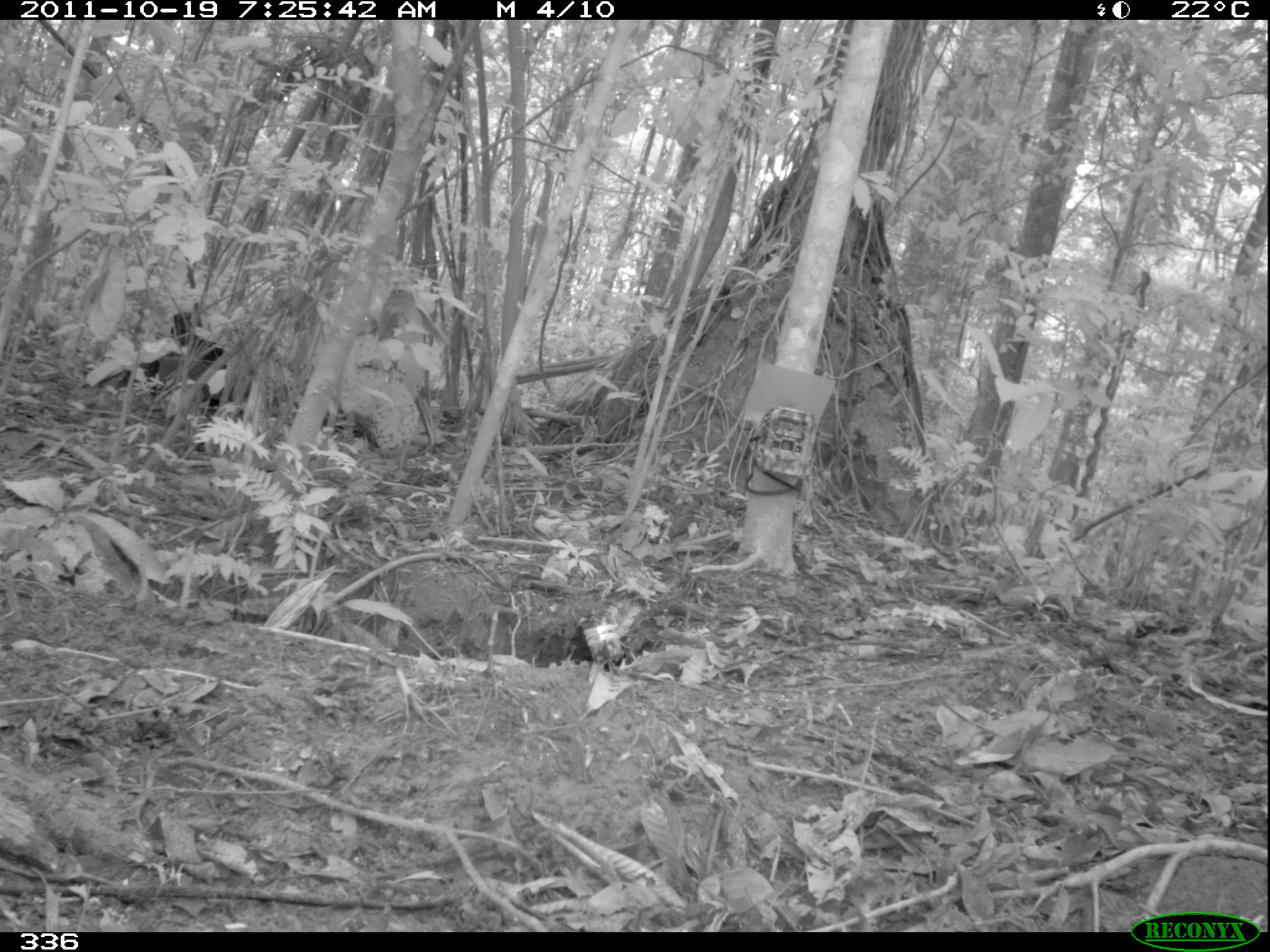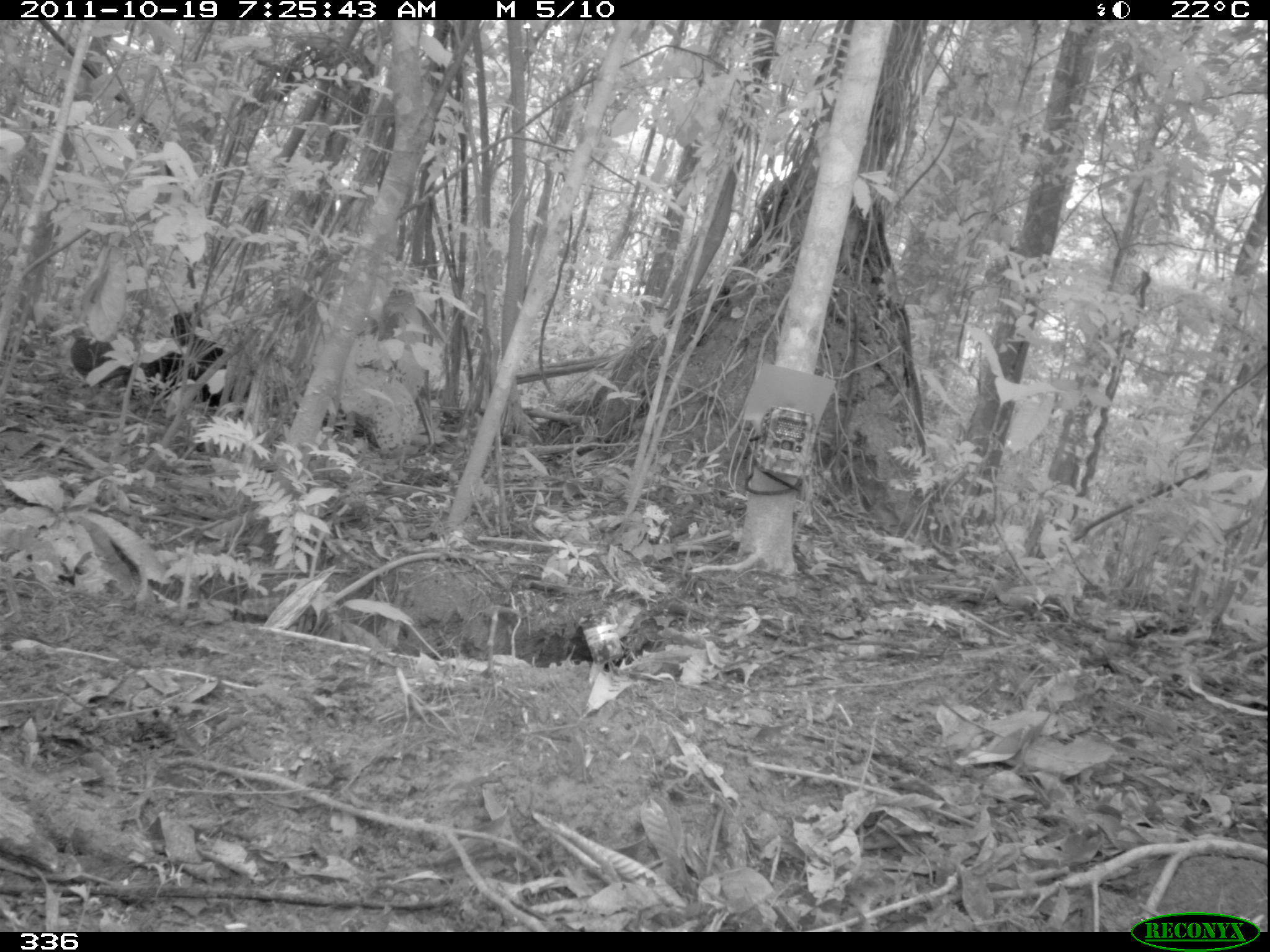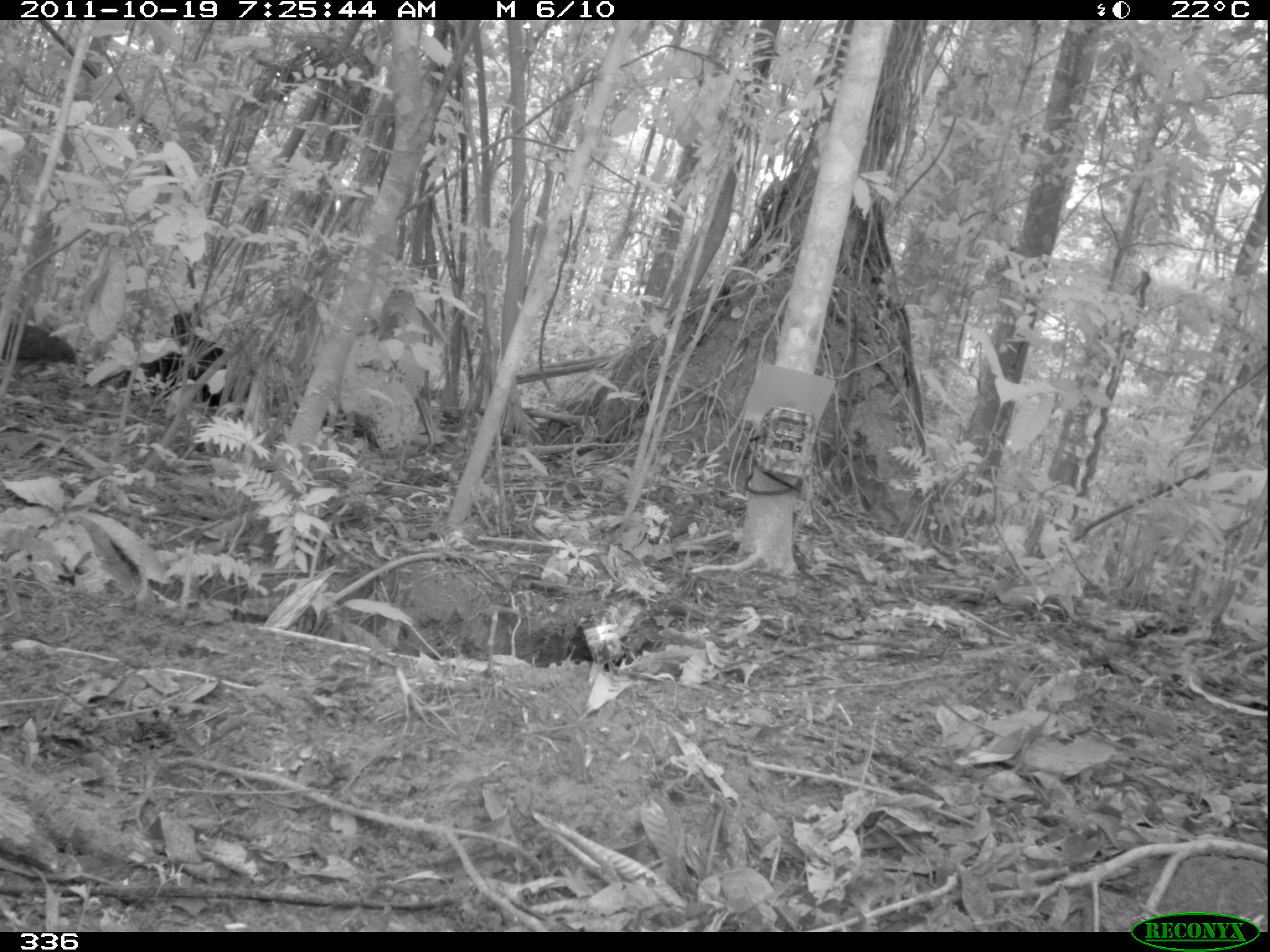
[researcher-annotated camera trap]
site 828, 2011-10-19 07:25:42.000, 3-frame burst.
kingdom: Animalia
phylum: Chordata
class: Aves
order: Tinamiformes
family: Tinamidae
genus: Tinamus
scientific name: Tinamus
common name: tinamus tinamous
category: tinamus sp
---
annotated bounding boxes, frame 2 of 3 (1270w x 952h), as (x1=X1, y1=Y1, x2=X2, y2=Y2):
tinamus sp: (x1=65, y1=327, x2=117, y2=378)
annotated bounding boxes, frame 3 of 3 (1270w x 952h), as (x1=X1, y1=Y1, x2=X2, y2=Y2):
tinamus sp: (x1=1, y1=324, x2=76, y2=363)